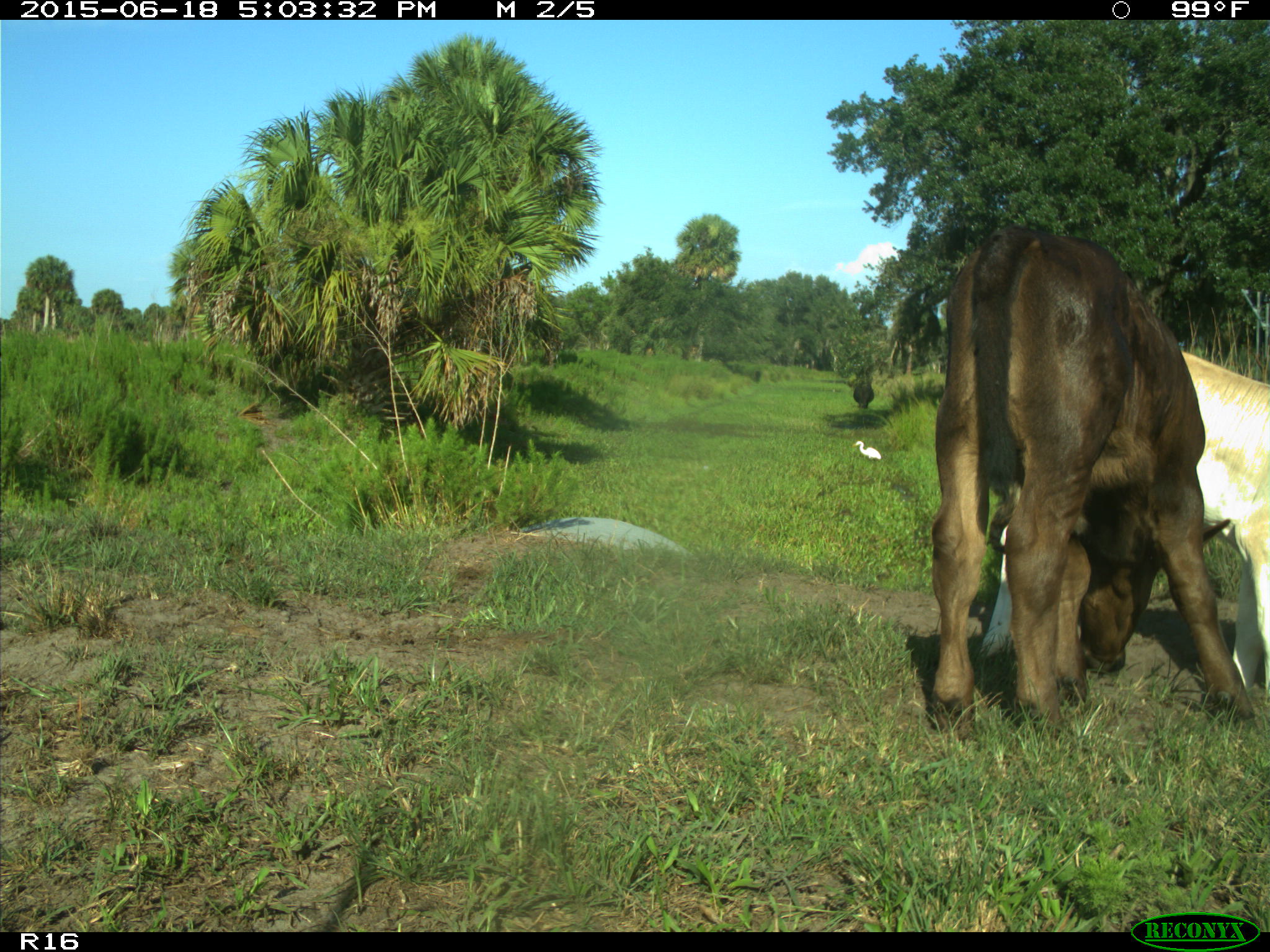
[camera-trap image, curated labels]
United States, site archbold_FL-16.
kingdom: Animalia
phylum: Chordata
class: Mammalia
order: Artiodactyla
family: Bovidae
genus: Bos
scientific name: Bos taurus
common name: domestic cow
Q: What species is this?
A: Bos taurus (domestic cow).